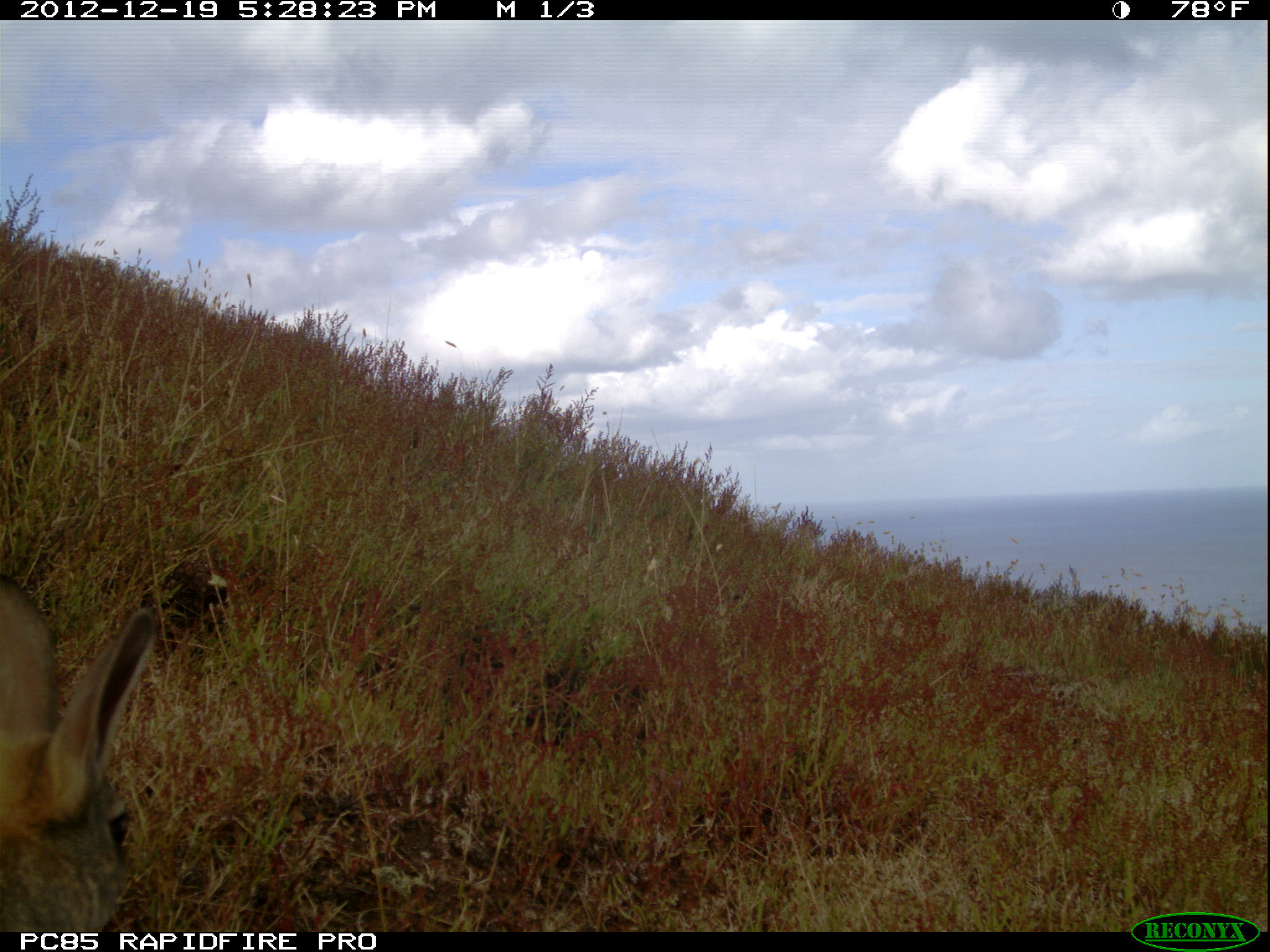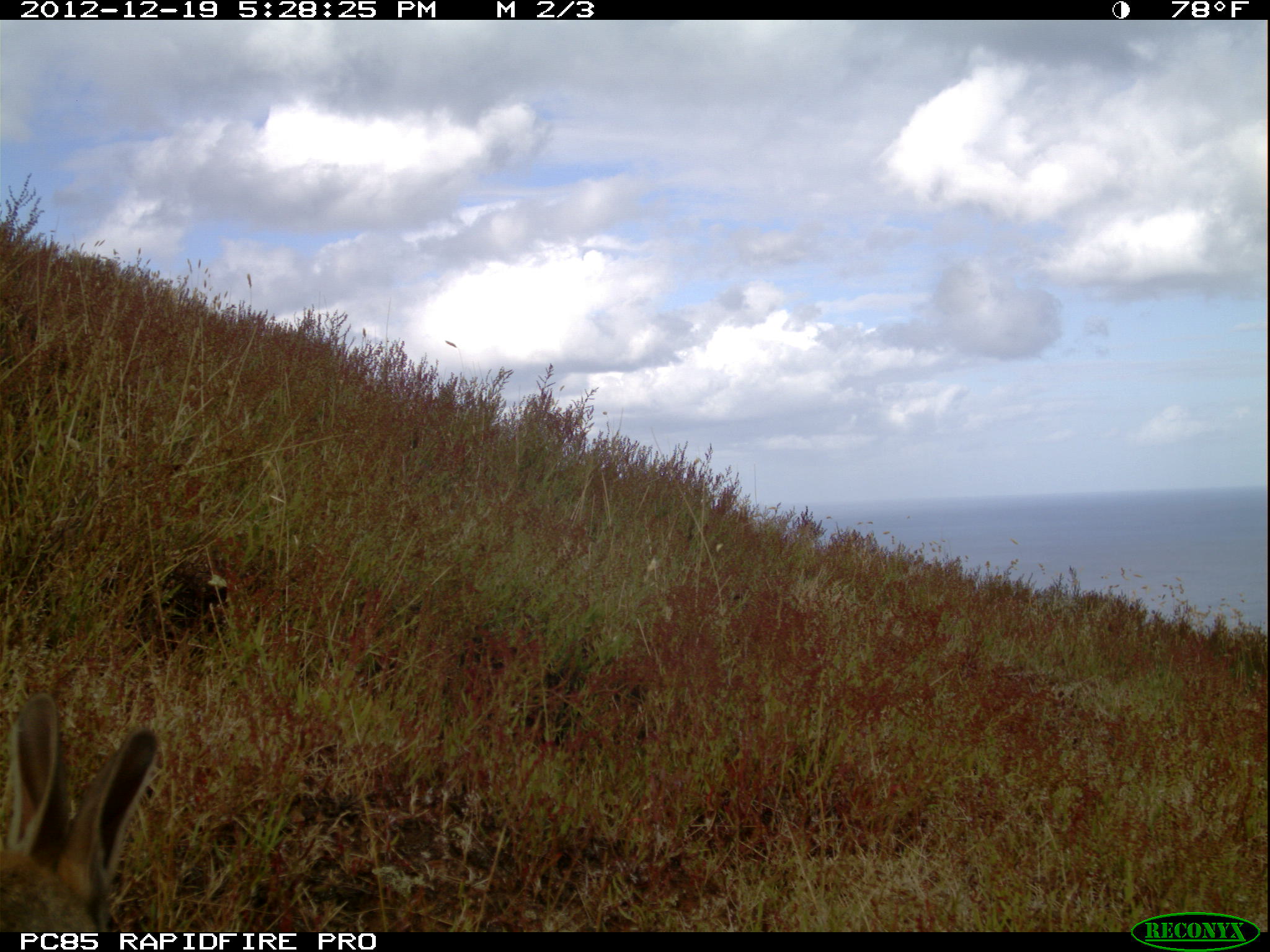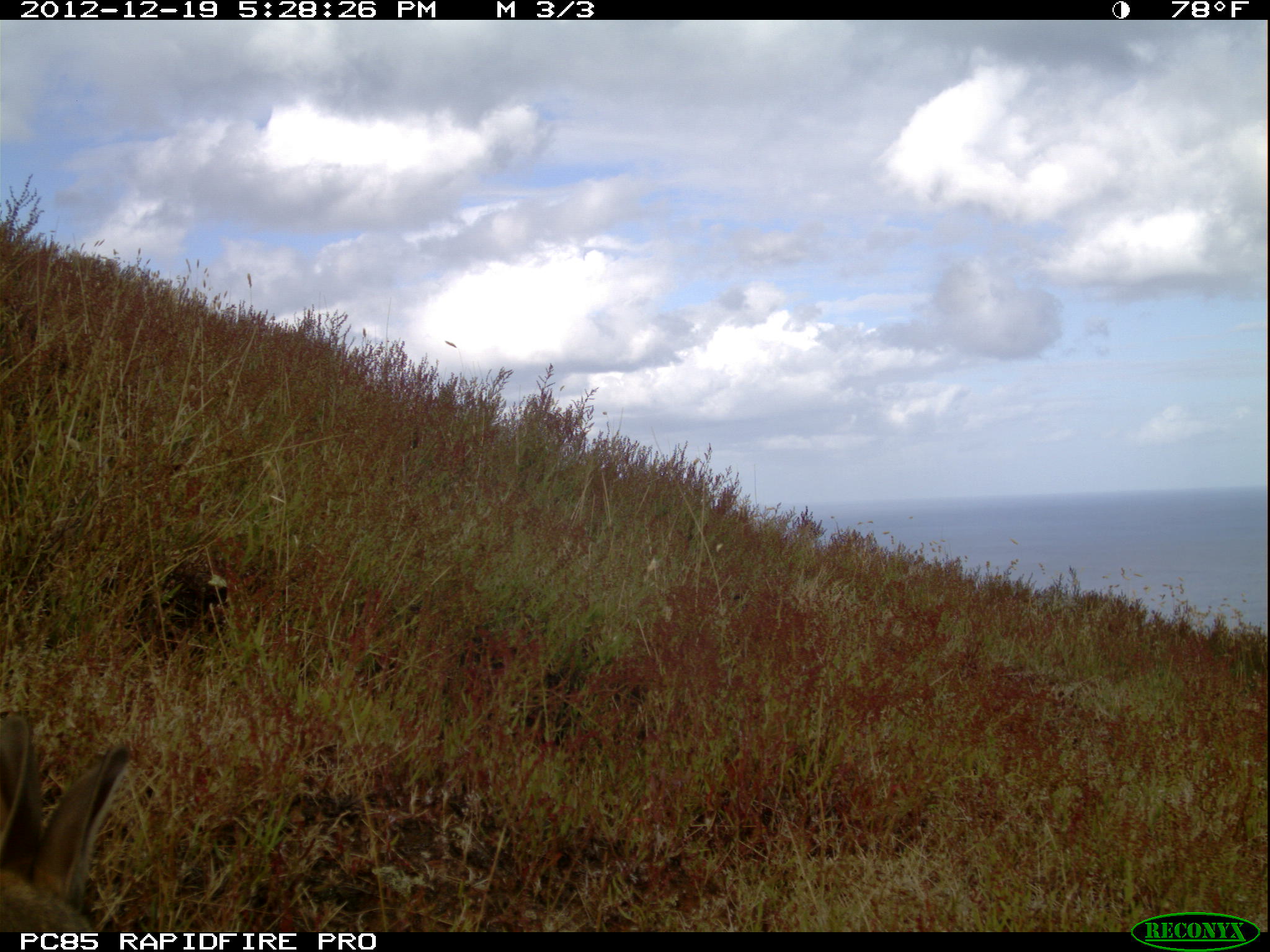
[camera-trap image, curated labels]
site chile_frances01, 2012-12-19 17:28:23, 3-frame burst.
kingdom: Animalia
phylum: Chordata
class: Mammalia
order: Lagomorpha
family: Leporidae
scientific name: Leporidae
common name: rabbits and hares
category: rabbit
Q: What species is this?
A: Rabbit (rabbits and hares) (Leporidae).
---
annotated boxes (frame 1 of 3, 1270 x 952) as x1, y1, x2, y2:
rabbit: 0, 563, 156, 935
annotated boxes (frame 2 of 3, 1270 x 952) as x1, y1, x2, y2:
rabbit: 1, 693, 161, 935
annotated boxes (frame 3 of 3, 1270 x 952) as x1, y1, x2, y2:
rabbit: 0, 710, 129, 935